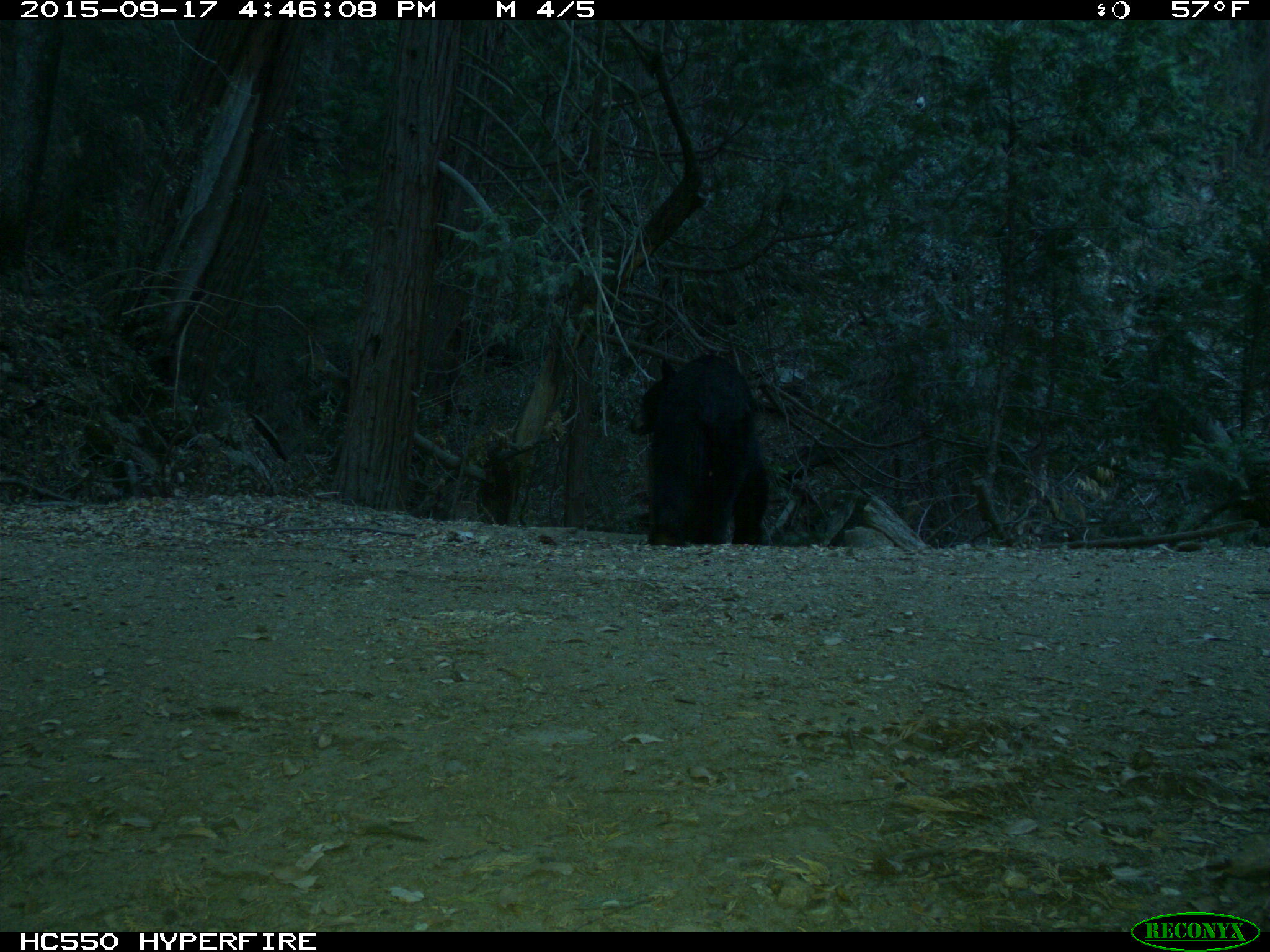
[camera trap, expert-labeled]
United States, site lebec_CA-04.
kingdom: Animalia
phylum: Chordata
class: Mammalia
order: Carnivora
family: Ursidae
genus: Ursus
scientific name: Ursus americanus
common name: american black bear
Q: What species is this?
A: Ursus americanus (american black bear).